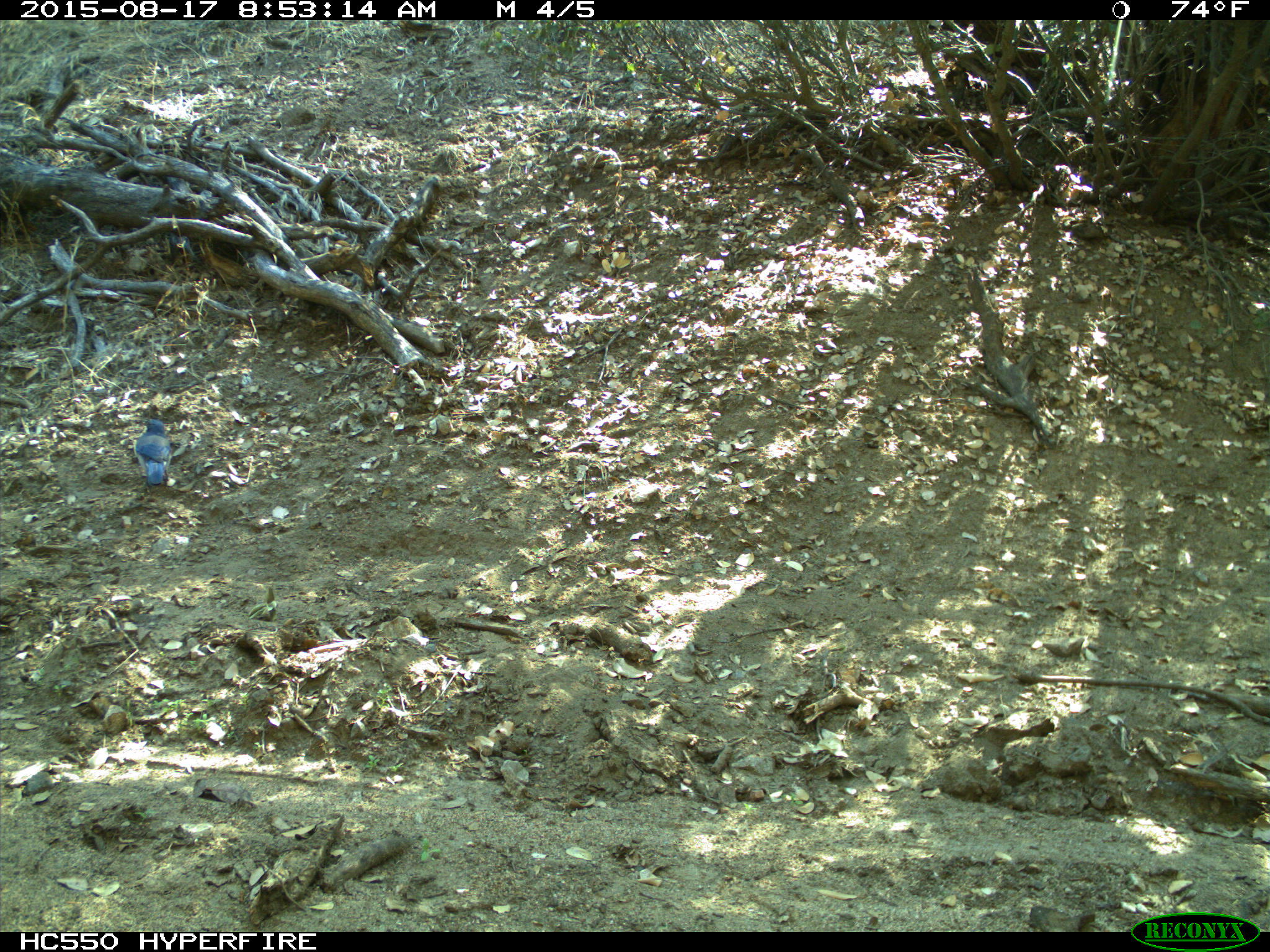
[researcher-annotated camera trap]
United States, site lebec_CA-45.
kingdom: Animalia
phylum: Chordata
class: Aves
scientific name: Aves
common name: birds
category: unidentified bird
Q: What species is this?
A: Unidentified bird (birds) (Aves).